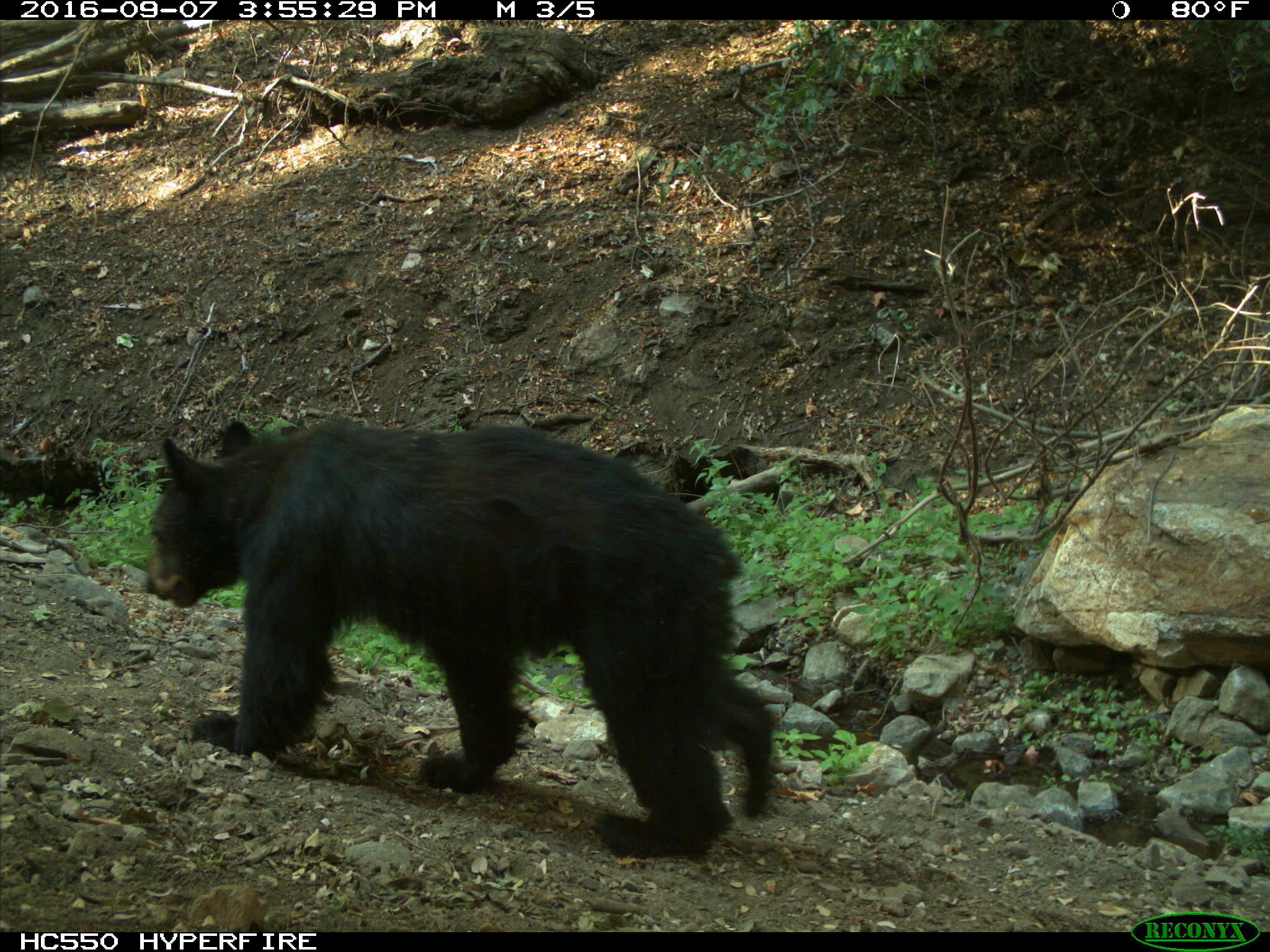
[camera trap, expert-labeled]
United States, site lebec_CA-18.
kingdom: Animalia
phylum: Chordata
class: Mammalia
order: Carnivora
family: Ursidae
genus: Ursus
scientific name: Ursus americanus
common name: american black bear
Ursus americanus (american black bear).